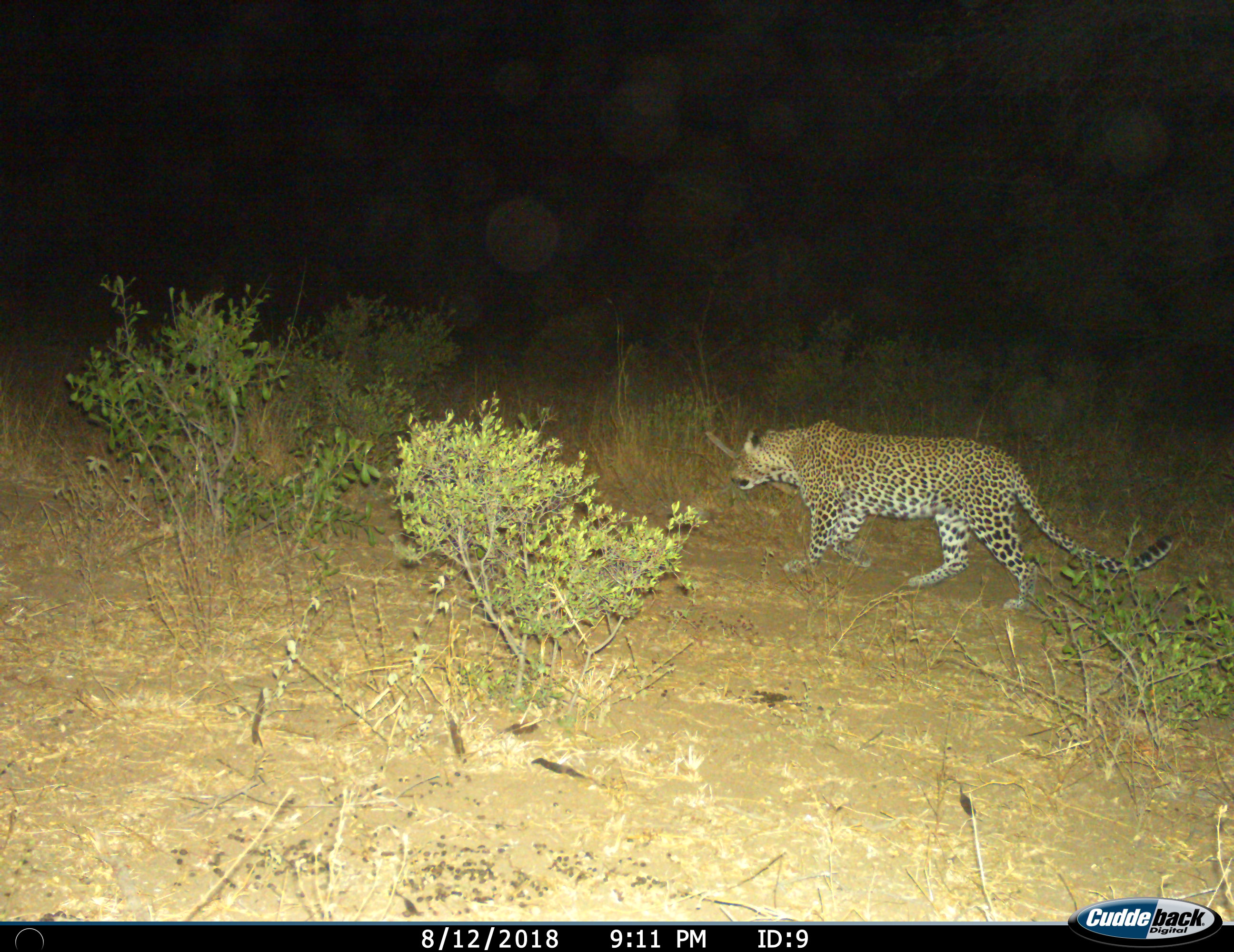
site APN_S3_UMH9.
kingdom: Animalia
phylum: Chordata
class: Mammalia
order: Carnivora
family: Felidae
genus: Panthera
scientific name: Panthera pardus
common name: leopard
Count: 1.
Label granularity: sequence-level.